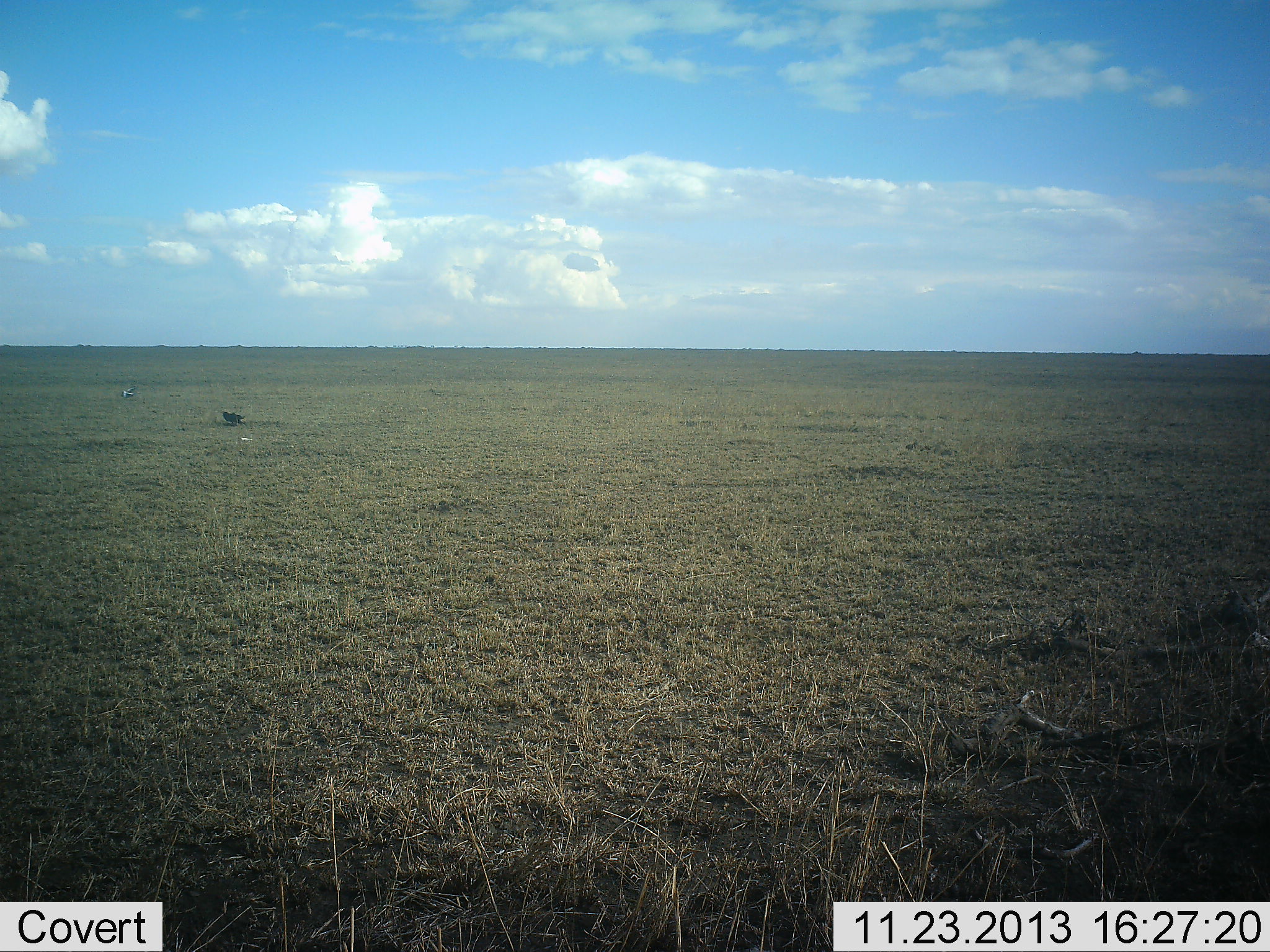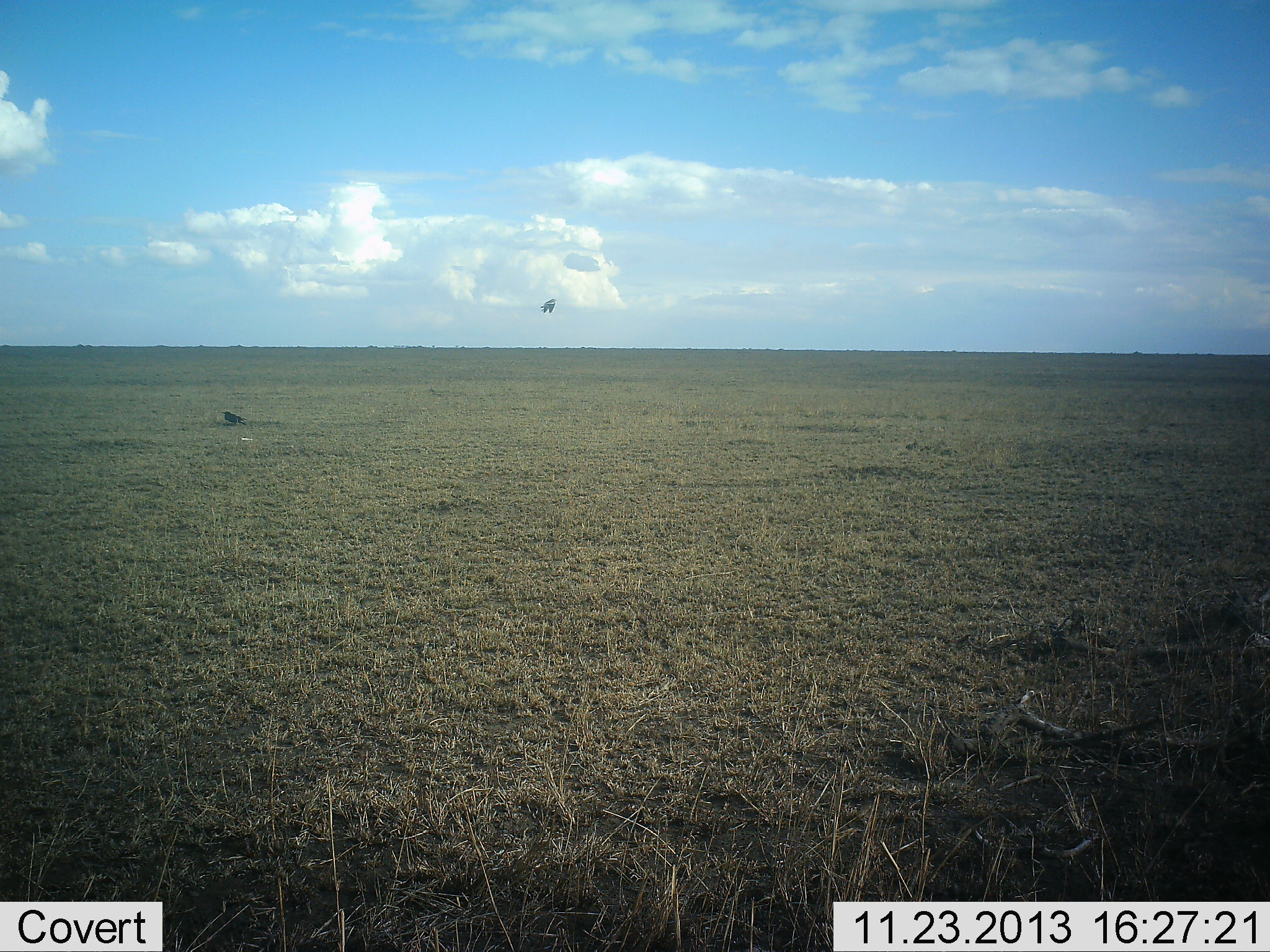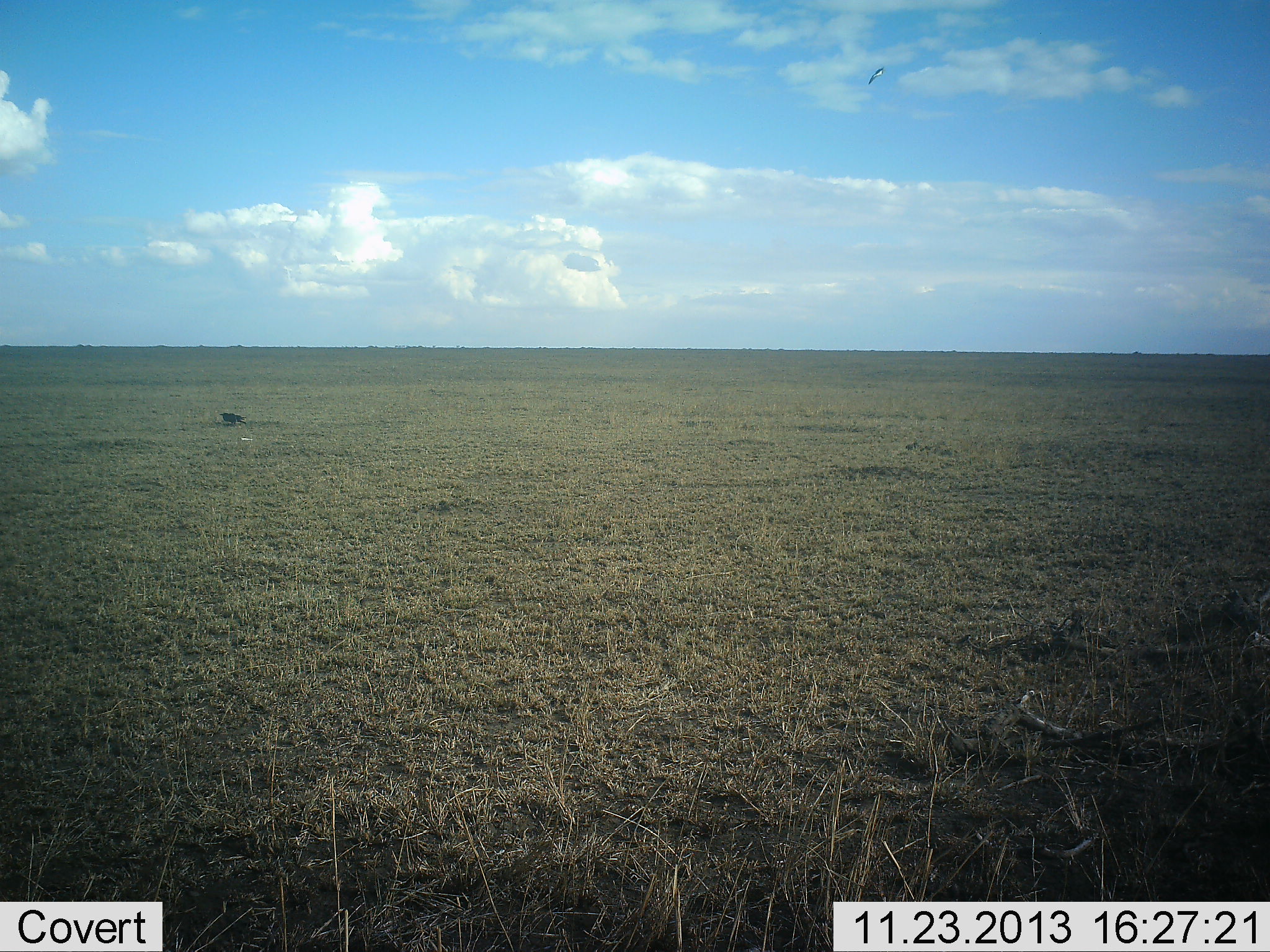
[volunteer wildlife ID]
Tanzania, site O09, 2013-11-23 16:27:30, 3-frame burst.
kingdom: Animalia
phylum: Chordata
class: Aves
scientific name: Aves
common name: bird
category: otherbird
Otherbird (bird) (Aves), count 1. Behavior (volunteer vote fractions): standing 20%, resting 20%, moving 100%, interacting 0%. Young present (vote fraction): 0%. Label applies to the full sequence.